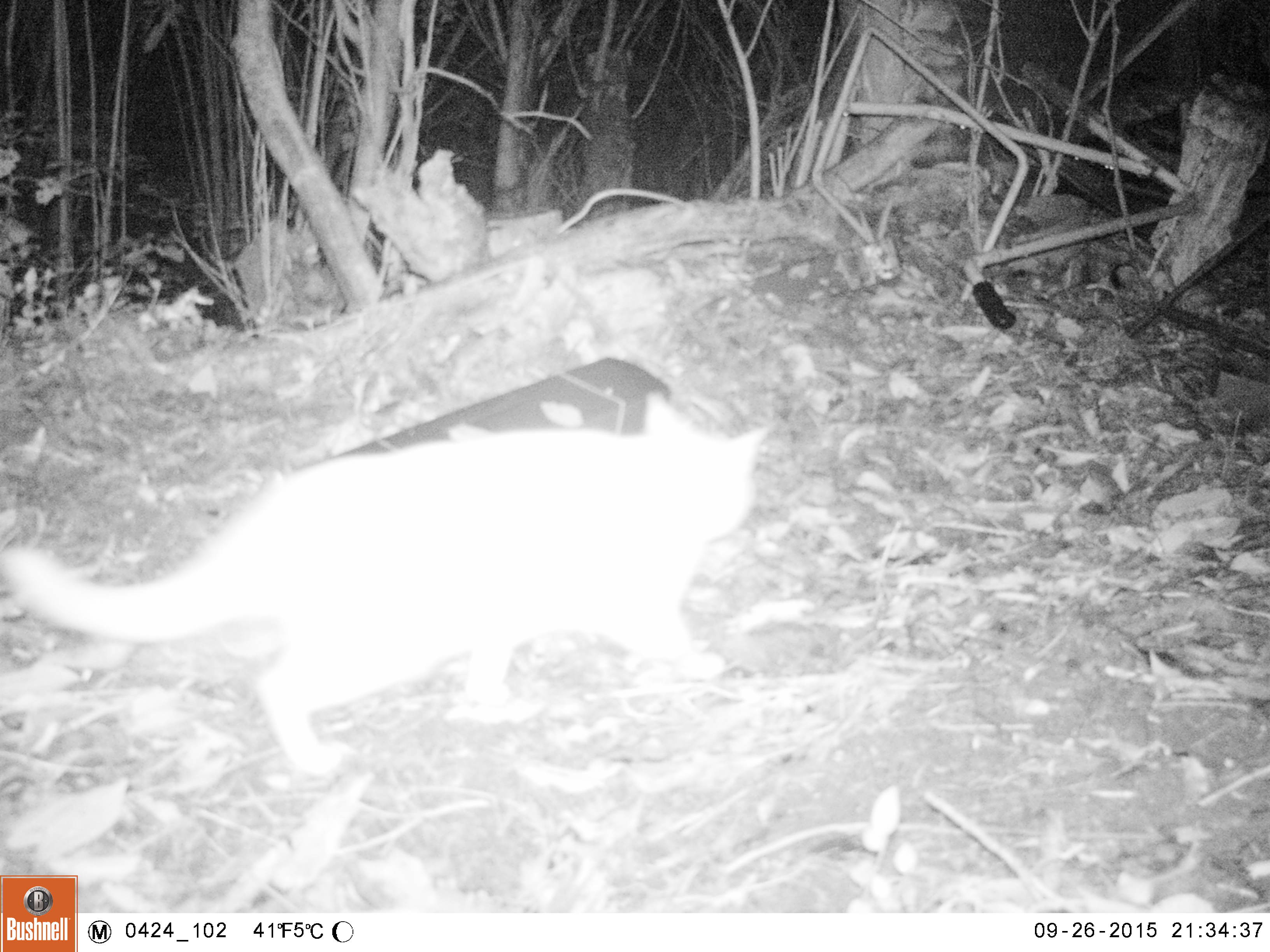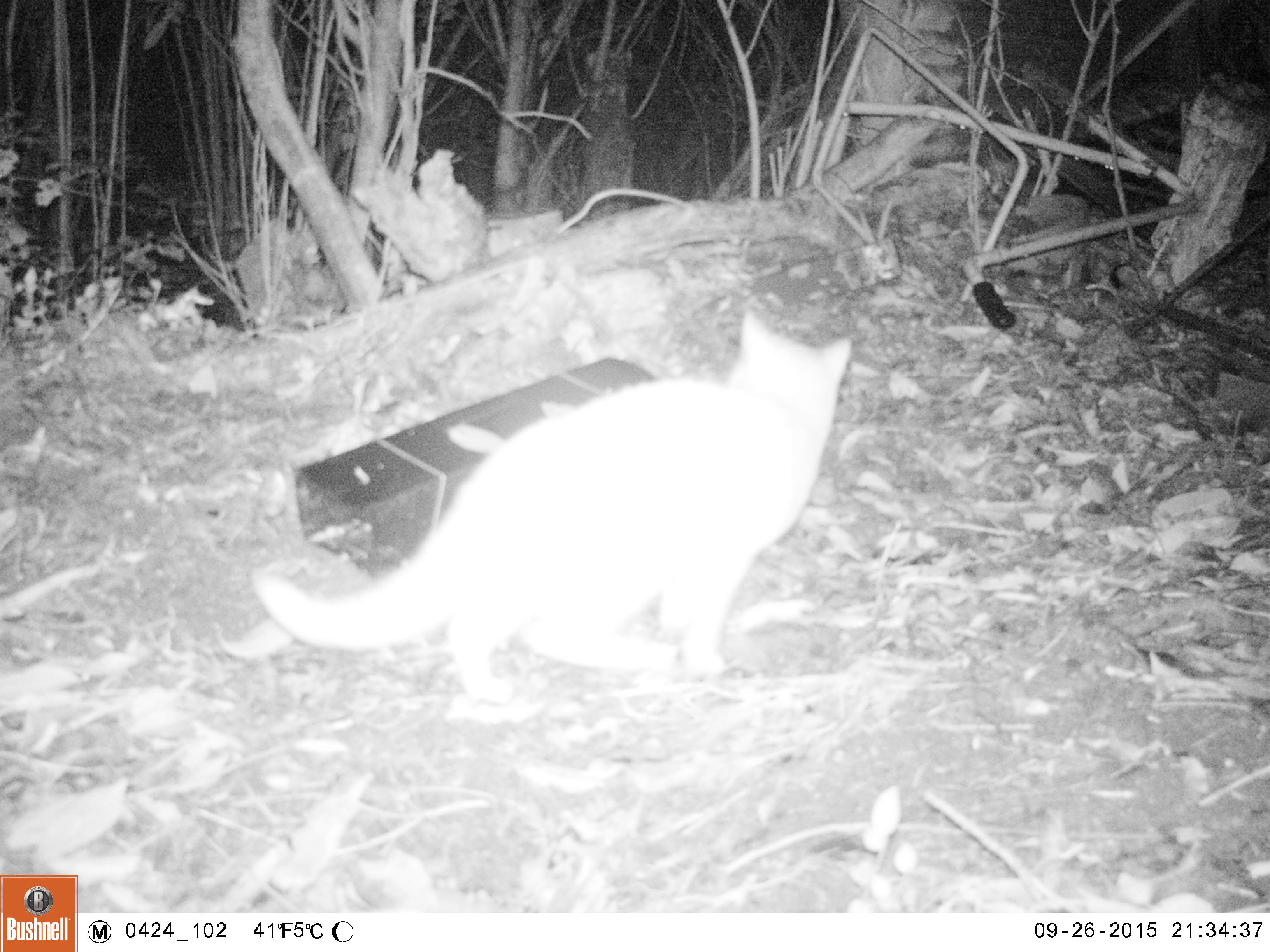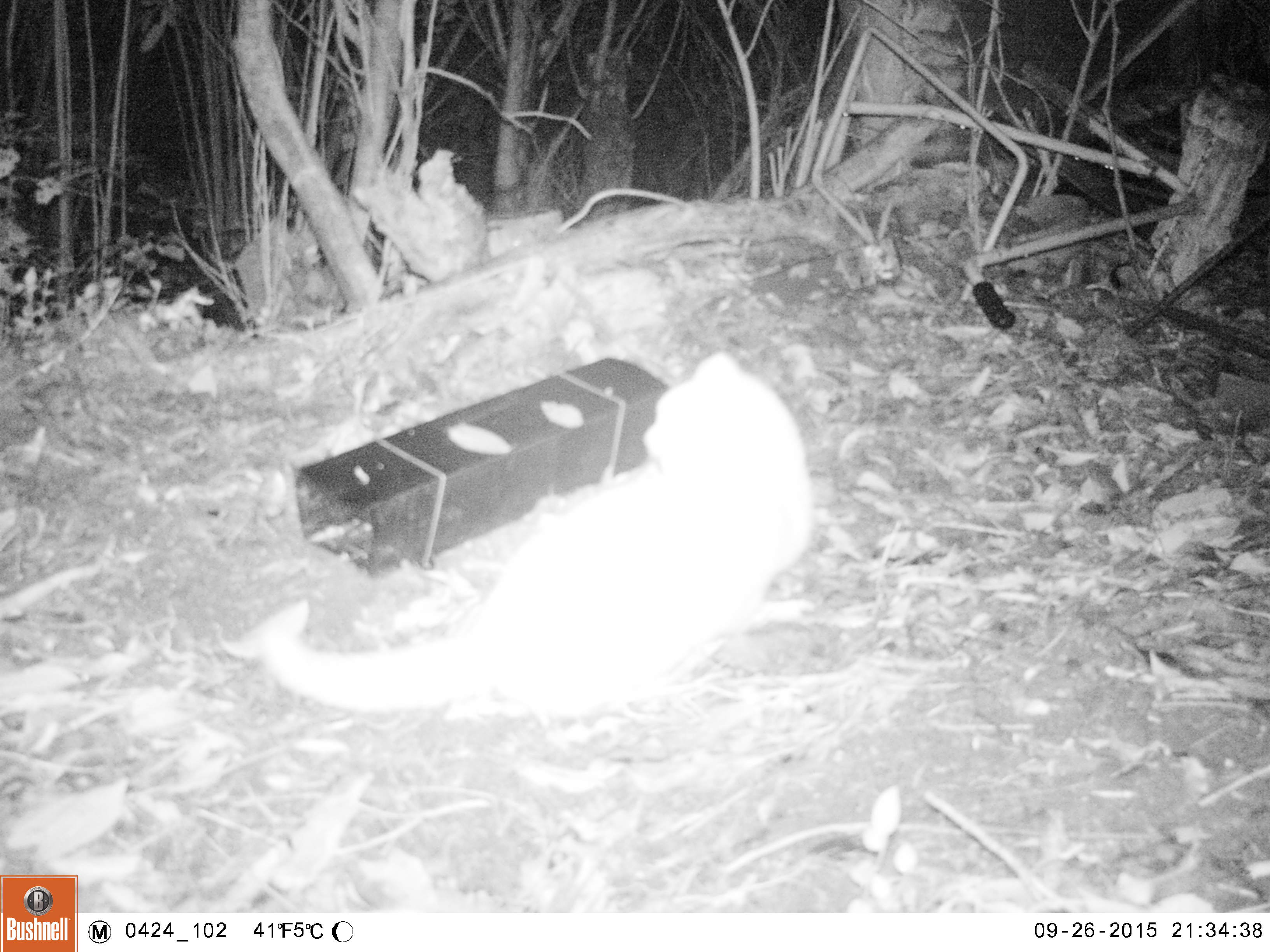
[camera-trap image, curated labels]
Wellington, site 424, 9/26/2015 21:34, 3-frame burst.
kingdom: Animalia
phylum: Chordata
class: Mammalia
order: Carnivora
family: Felidae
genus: Felis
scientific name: Felis catus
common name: cat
Cat (Felis catus).